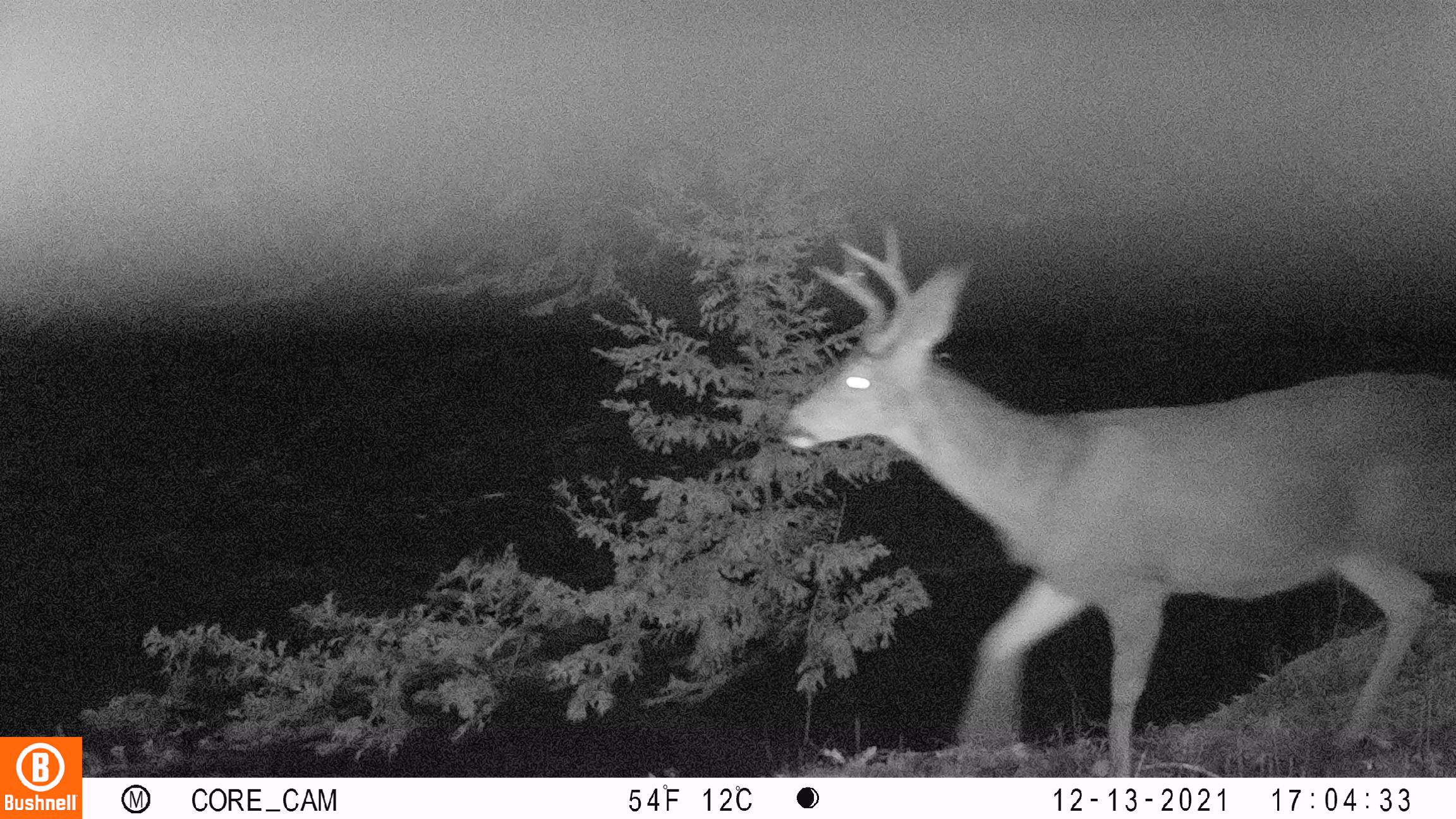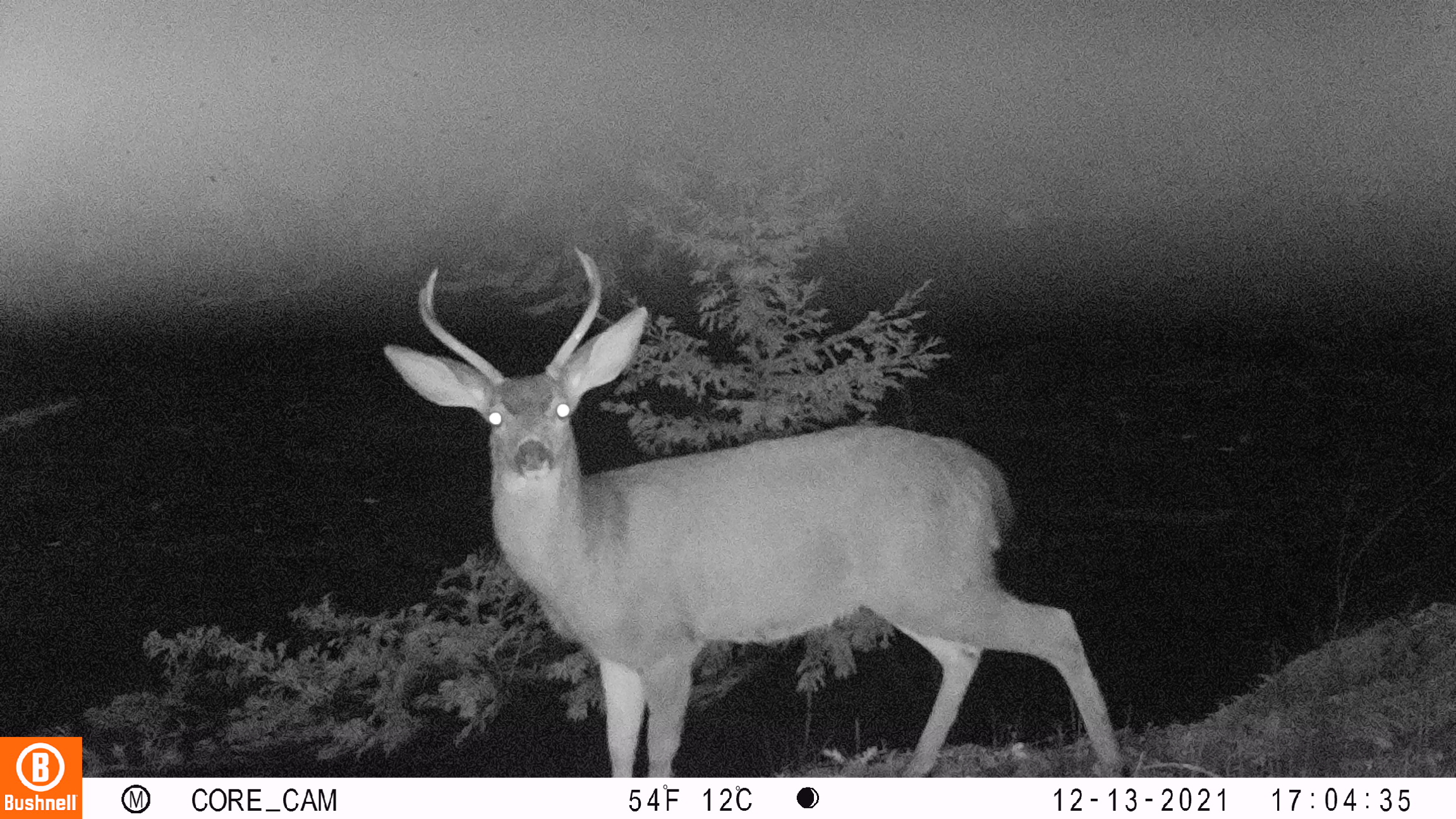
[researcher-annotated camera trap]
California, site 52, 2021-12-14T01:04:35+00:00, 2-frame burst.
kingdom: Animalia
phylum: Chordata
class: Mammalia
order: Artiodactyla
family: Cervidae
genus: Odocoileus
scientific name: Odocoileus hemionus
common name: mule deer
Mule deer (Odocoileus hemionus).